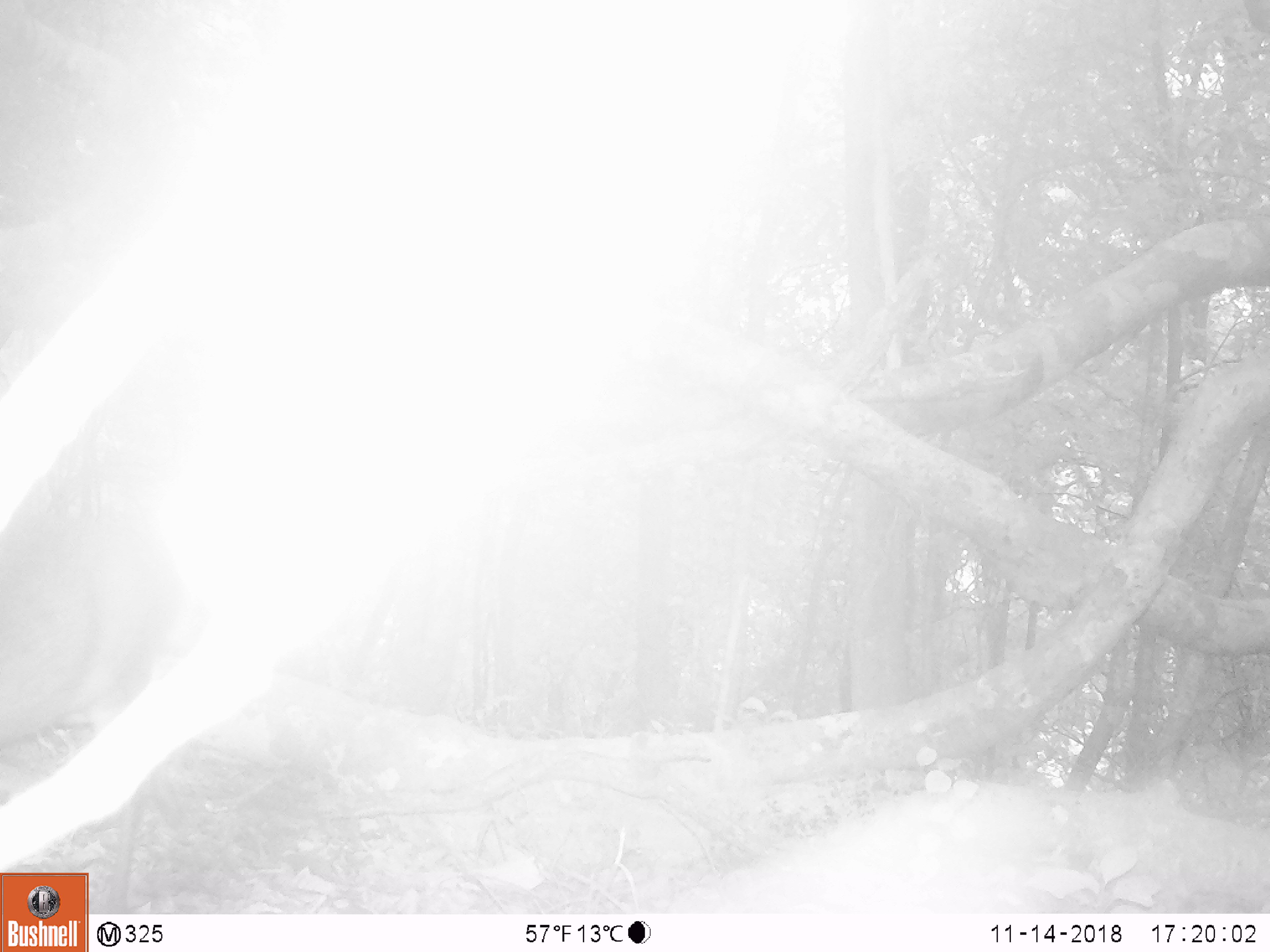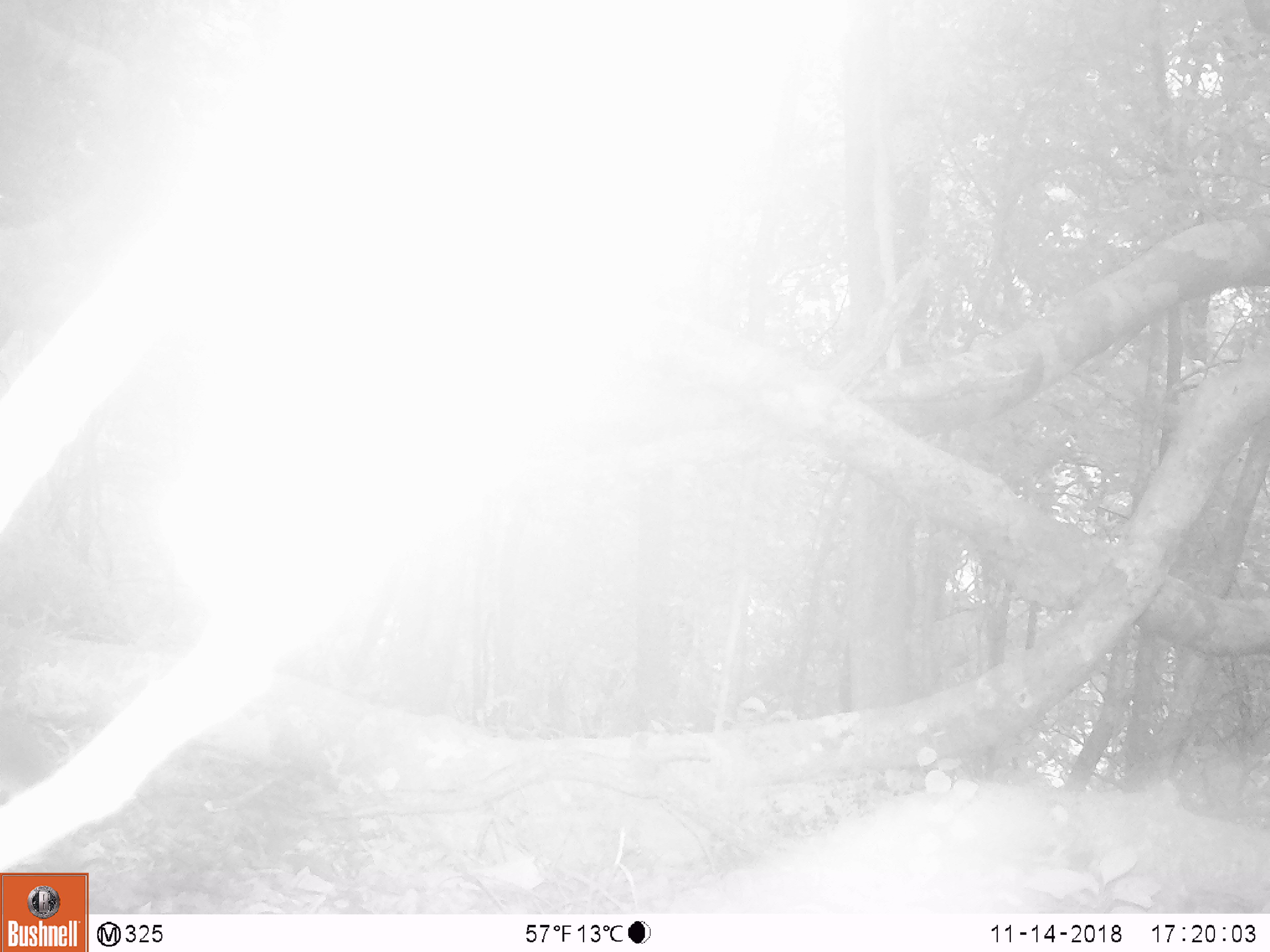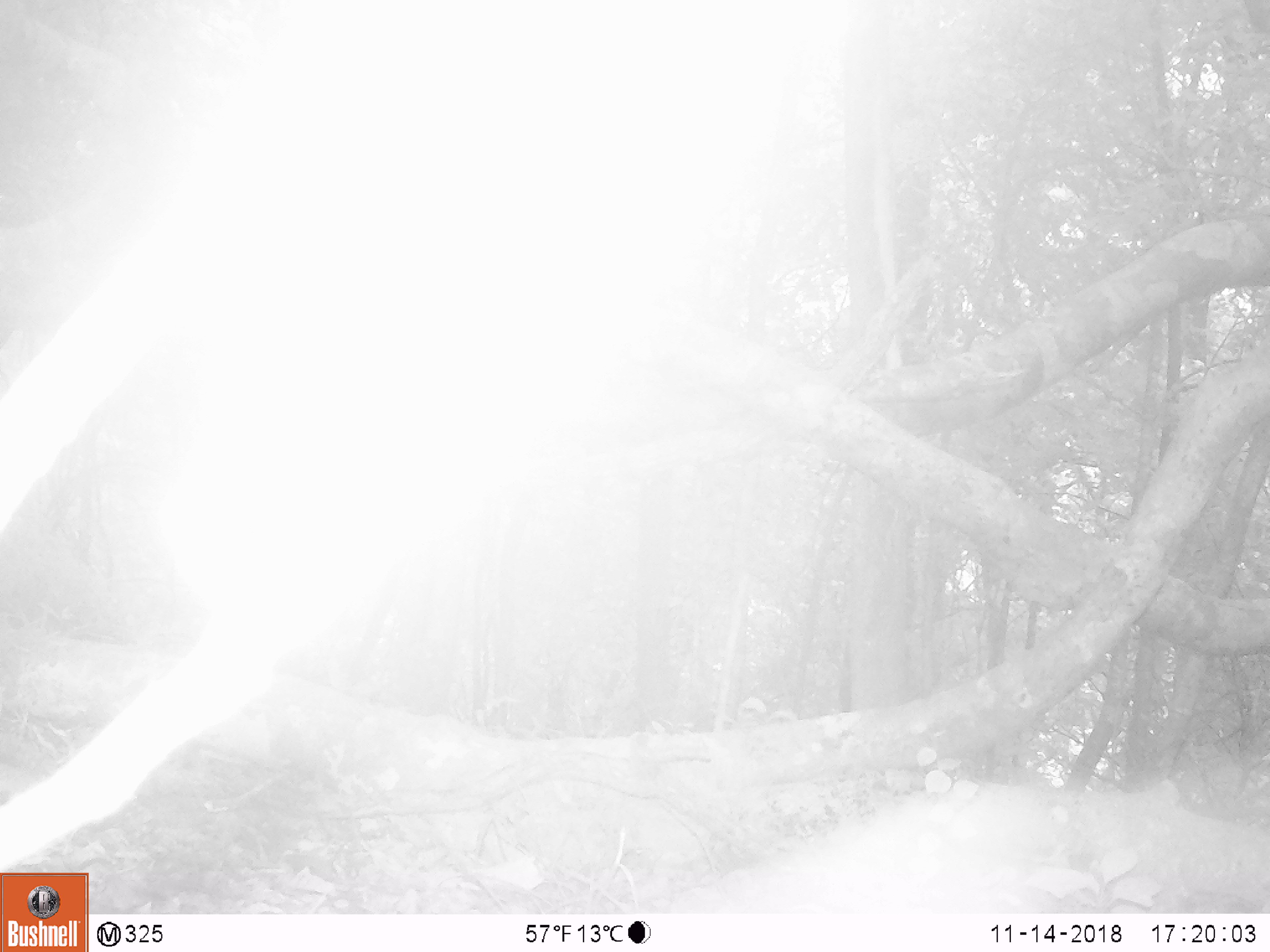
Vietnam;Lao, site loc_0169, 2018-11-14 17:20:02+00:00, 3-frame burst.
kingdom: Animalia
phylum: Chordata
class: Mammalia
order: Artiodactyla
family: Cervidae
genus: Muntiacus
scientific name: Muntiacus rooseveltorum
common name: roosevelt's muntjac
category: roosevelts muntjac group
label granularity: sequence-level